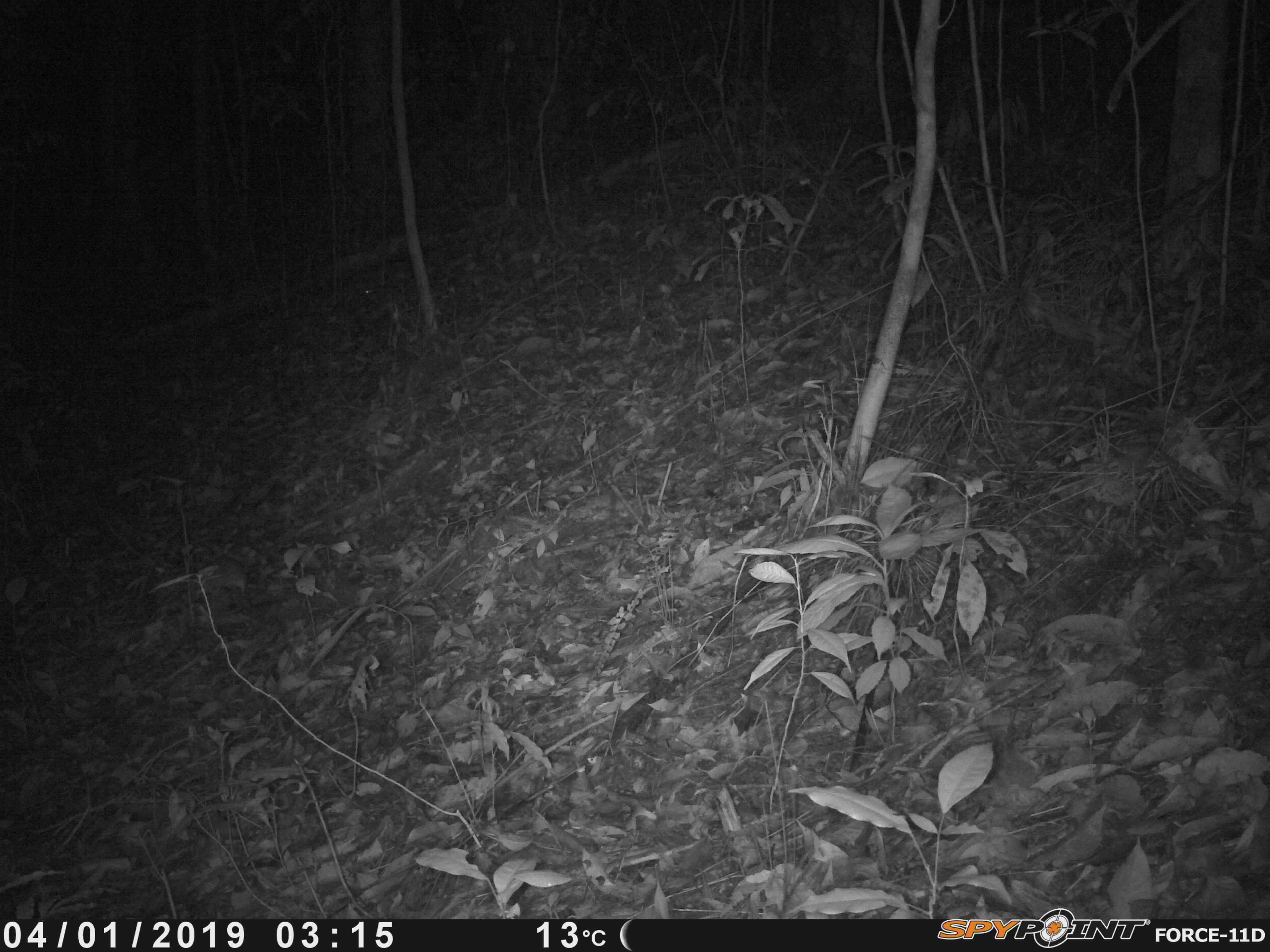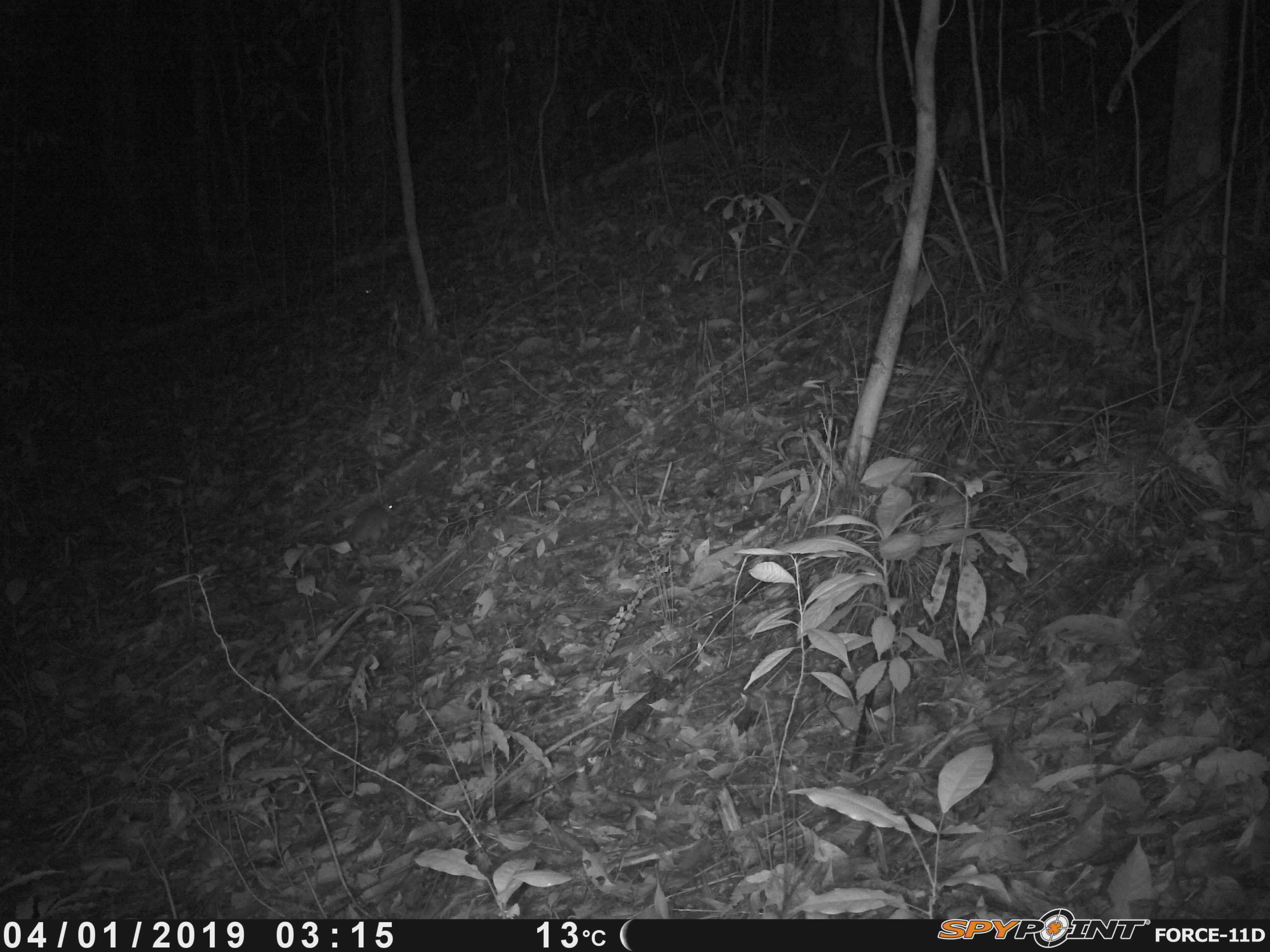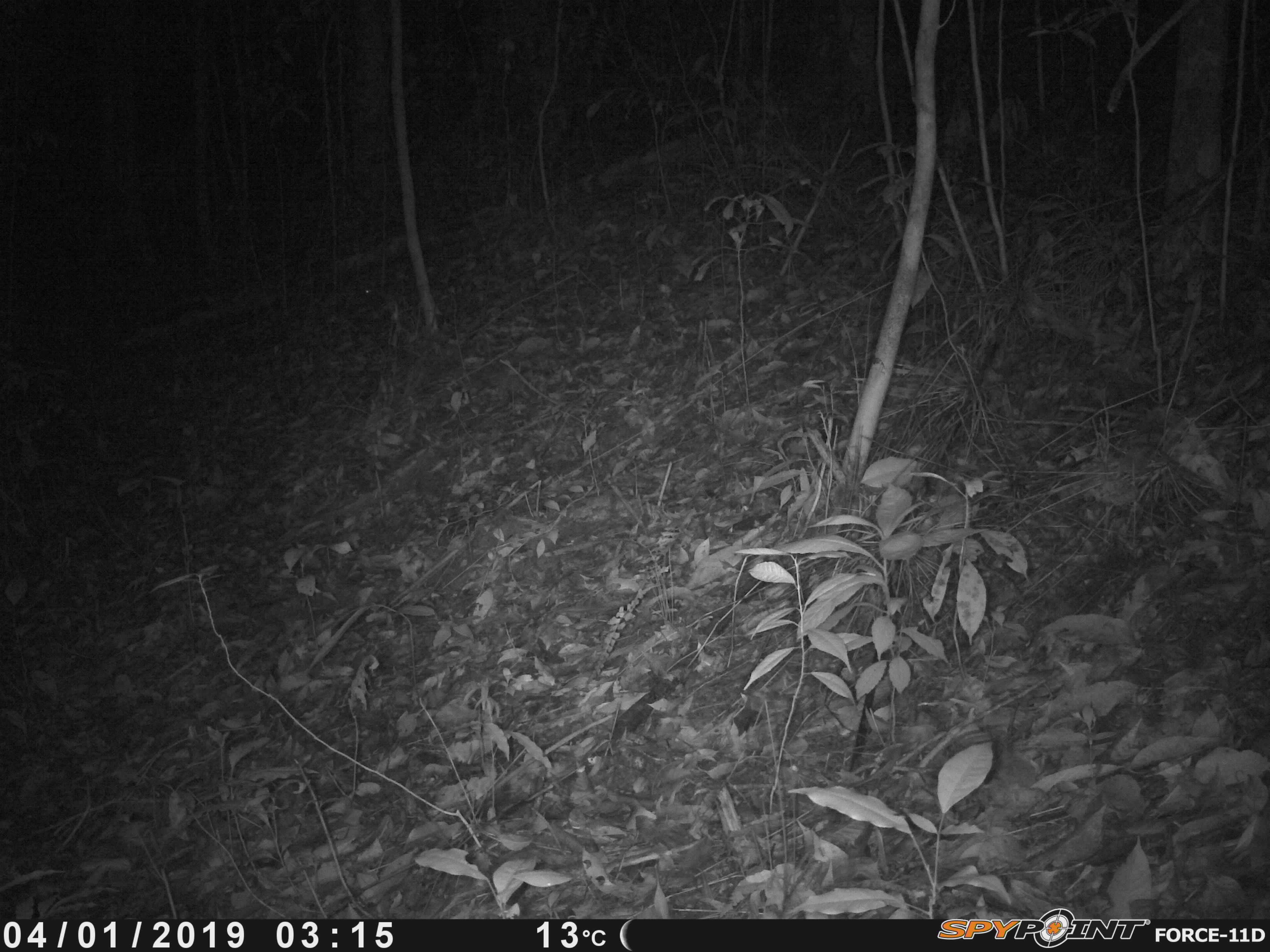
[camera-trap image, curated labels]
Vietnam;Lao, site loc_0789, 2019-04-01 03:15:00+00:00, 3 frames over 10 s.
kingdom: Animalia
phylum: Chordata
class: Mammalia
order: Rodentia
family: Muridae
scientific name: Muridae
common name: old-world mice and rats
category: unidentified murid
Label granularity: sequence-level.